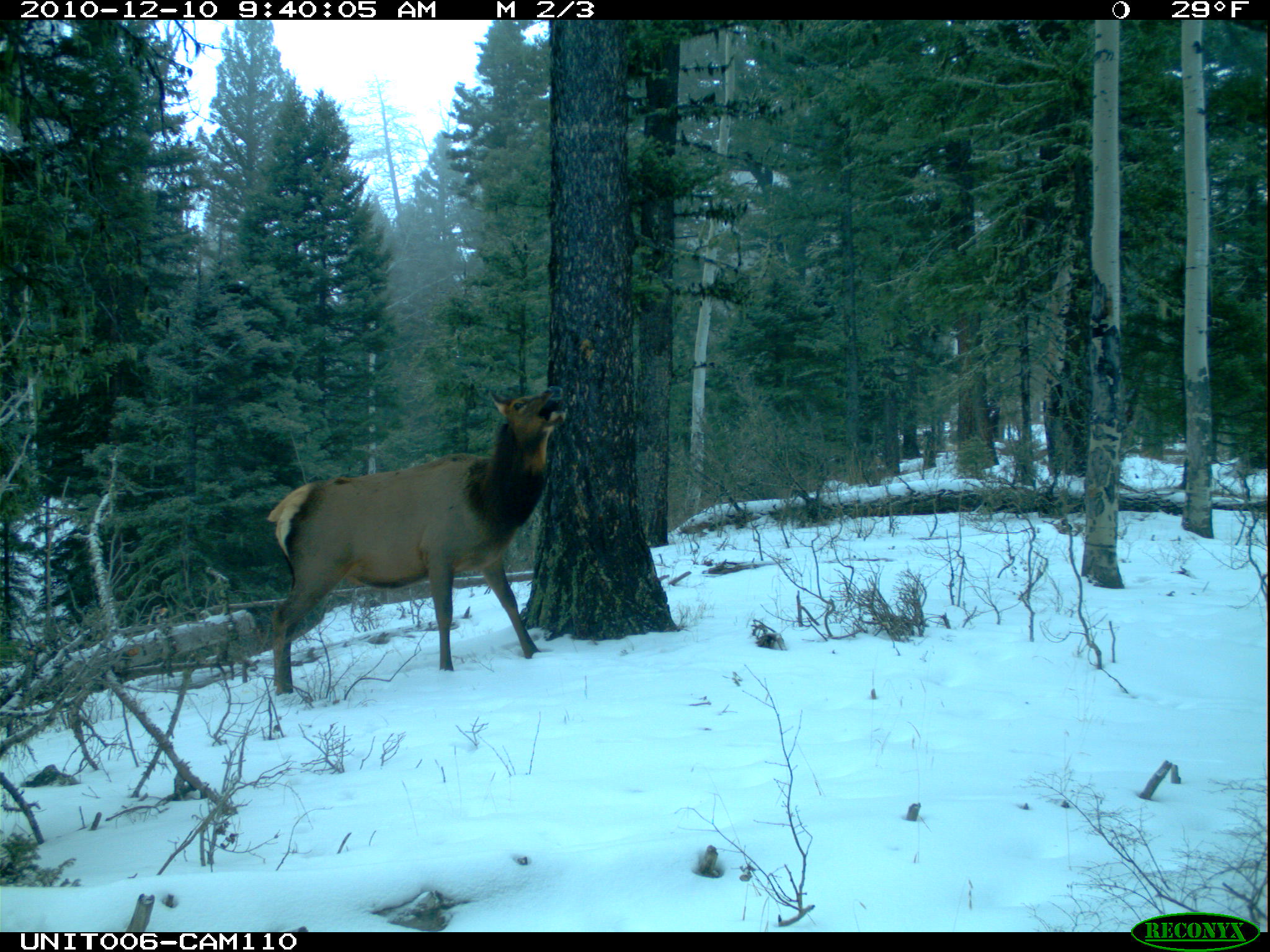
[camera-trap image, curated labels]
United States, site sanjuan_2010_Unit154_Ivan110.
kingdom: Animalia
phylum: Chordata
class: Mammalia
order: Artiodactyla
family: Cervidae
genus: Cervus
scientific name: Cervus elaphus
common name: red deer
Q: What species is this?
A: Cervus elaphus (red deer).